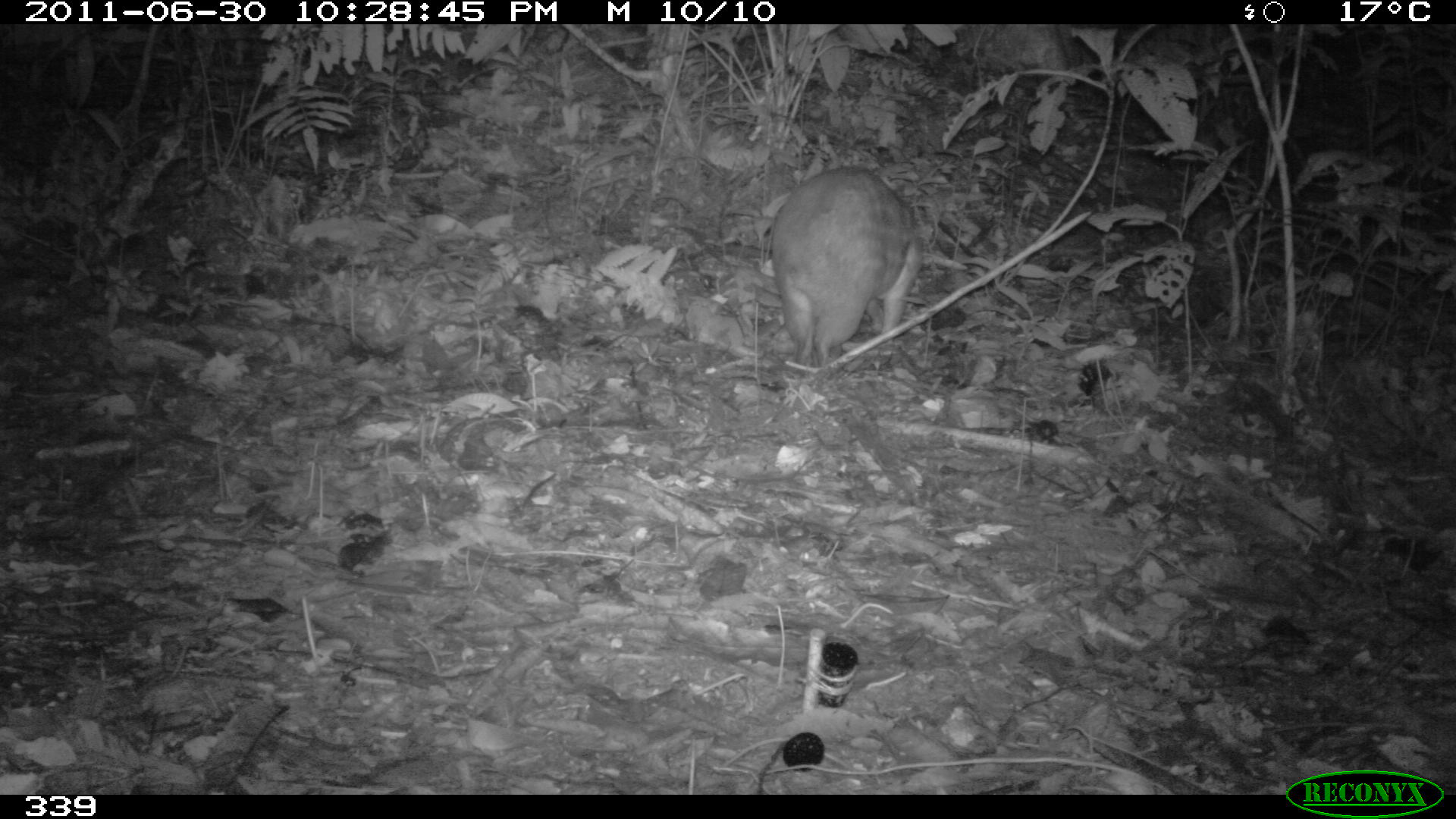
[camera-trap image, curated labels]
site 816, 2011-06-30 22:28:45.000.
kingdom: Animalia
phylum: Chordata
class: Mammalia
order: Rodentia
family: Cuniculidae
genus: Cuniculus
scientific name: Cuniculus paca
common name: spotted paca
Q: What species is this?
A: Cuniculus paca (spotted paca).